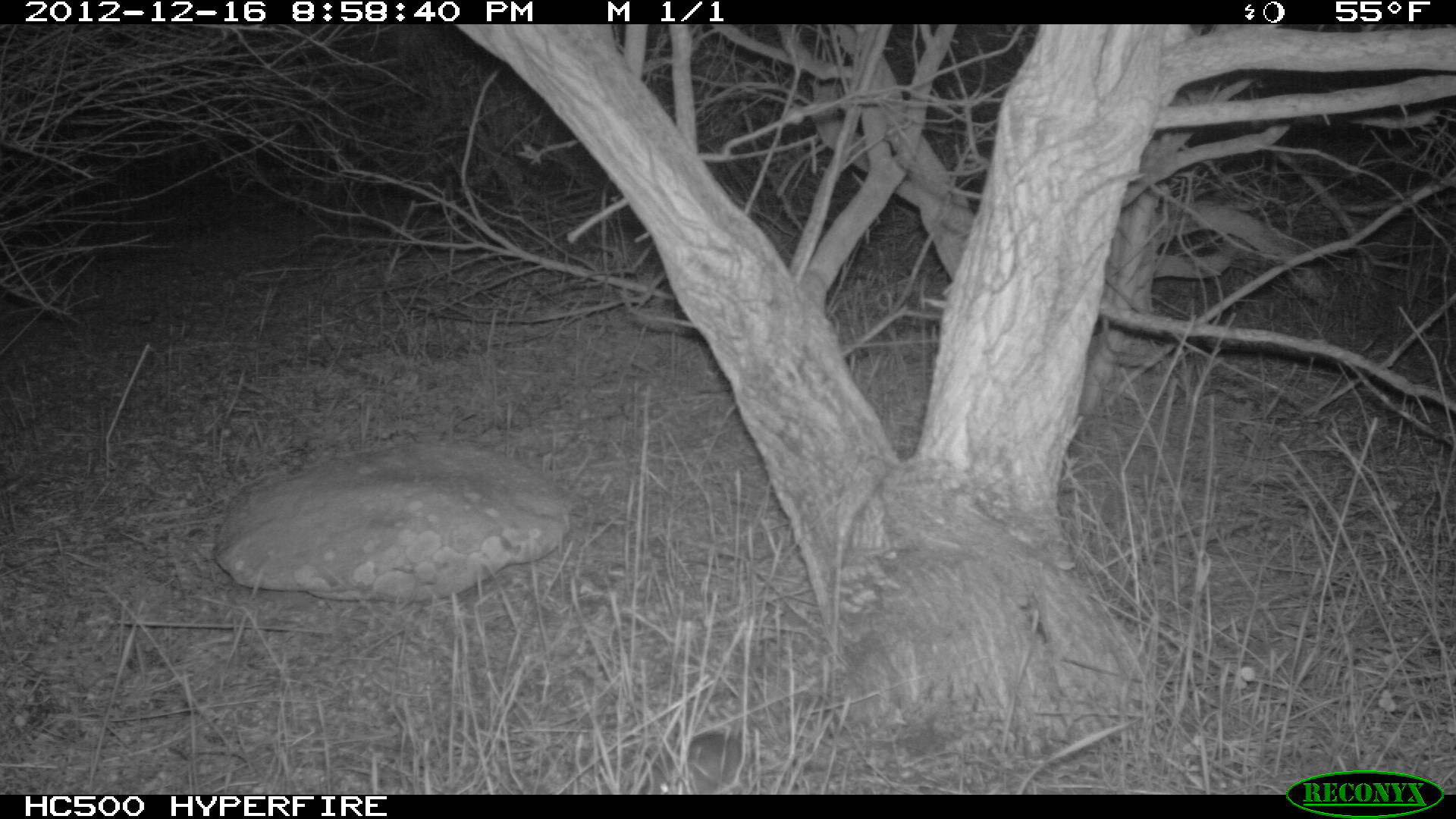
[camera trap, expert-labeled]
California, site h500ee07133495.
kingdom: Animalia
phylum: Chordata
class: Mammalia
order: Rodentia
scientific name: Rodentia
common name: rodent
Rodent (Rodentia).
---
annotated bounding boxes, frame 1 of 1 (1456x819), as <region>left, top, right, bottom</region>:
rodent: <region>656, 727, 744, 794</region>